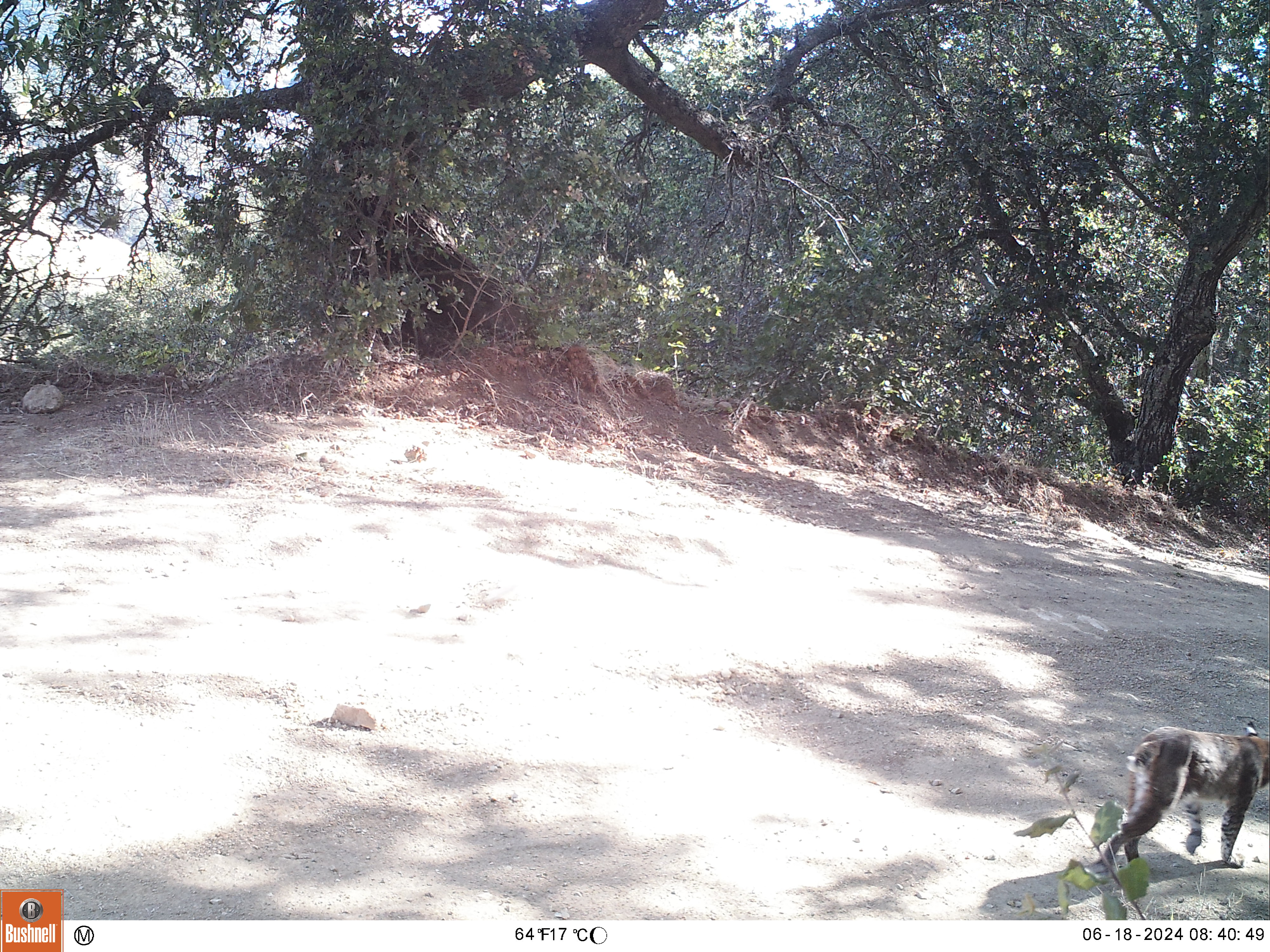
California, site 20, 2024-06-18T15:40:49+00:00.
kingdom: Animalia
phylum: Chordata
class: Mammalia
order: Carnivora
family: Felidae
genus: Lynx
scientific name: Lynx rufus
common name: bobcat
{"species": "bobcat (Lynx rufus)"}